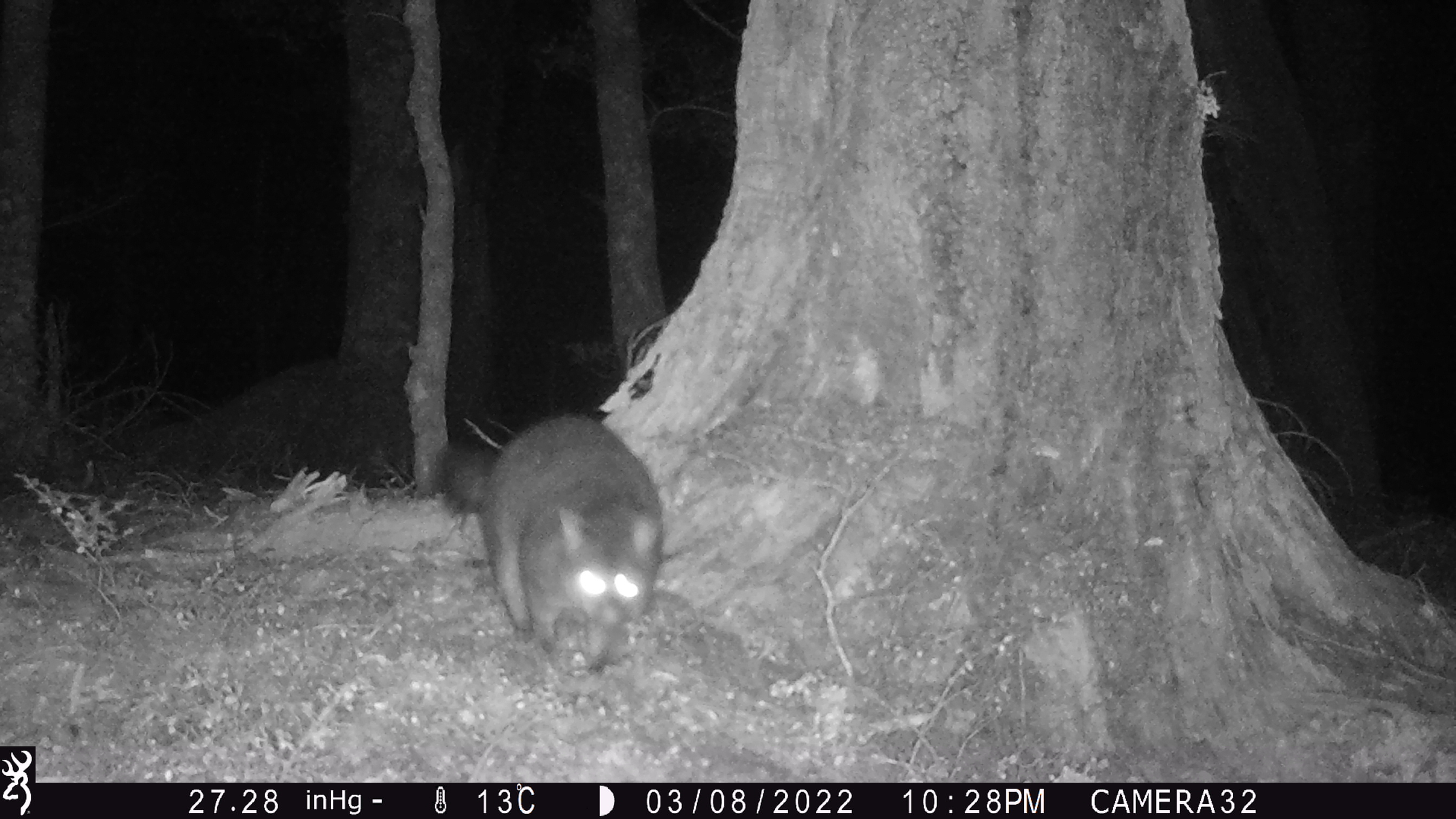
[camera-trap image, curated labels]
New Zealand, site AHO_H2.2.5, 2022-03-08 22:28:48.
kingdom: Animalia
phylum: Chordata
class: Mammalia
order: Diprotodontia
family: Phalangeridae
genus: Trichosurus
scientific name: Trichosurus vulpecula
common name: common brushtail possum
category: possum